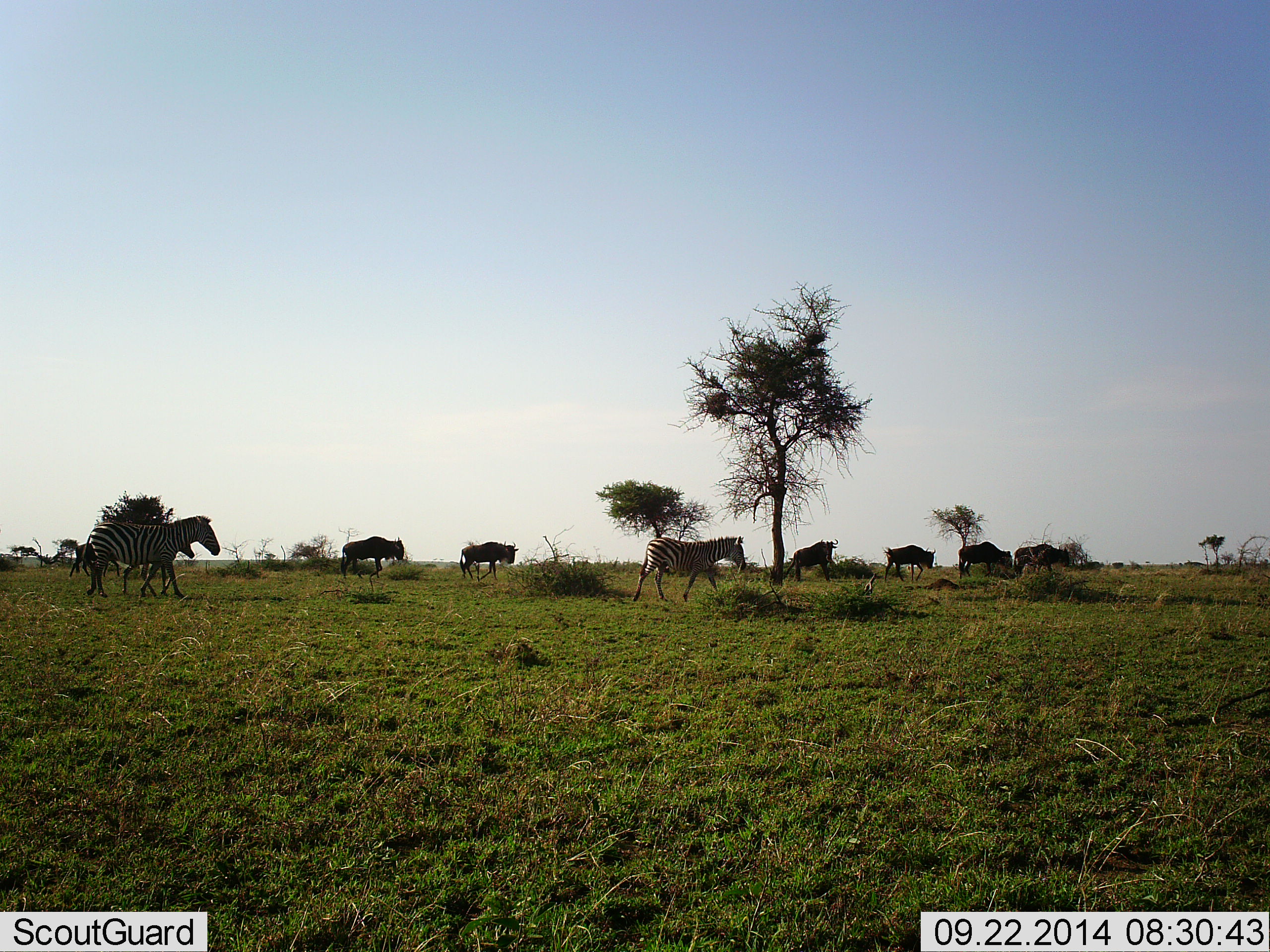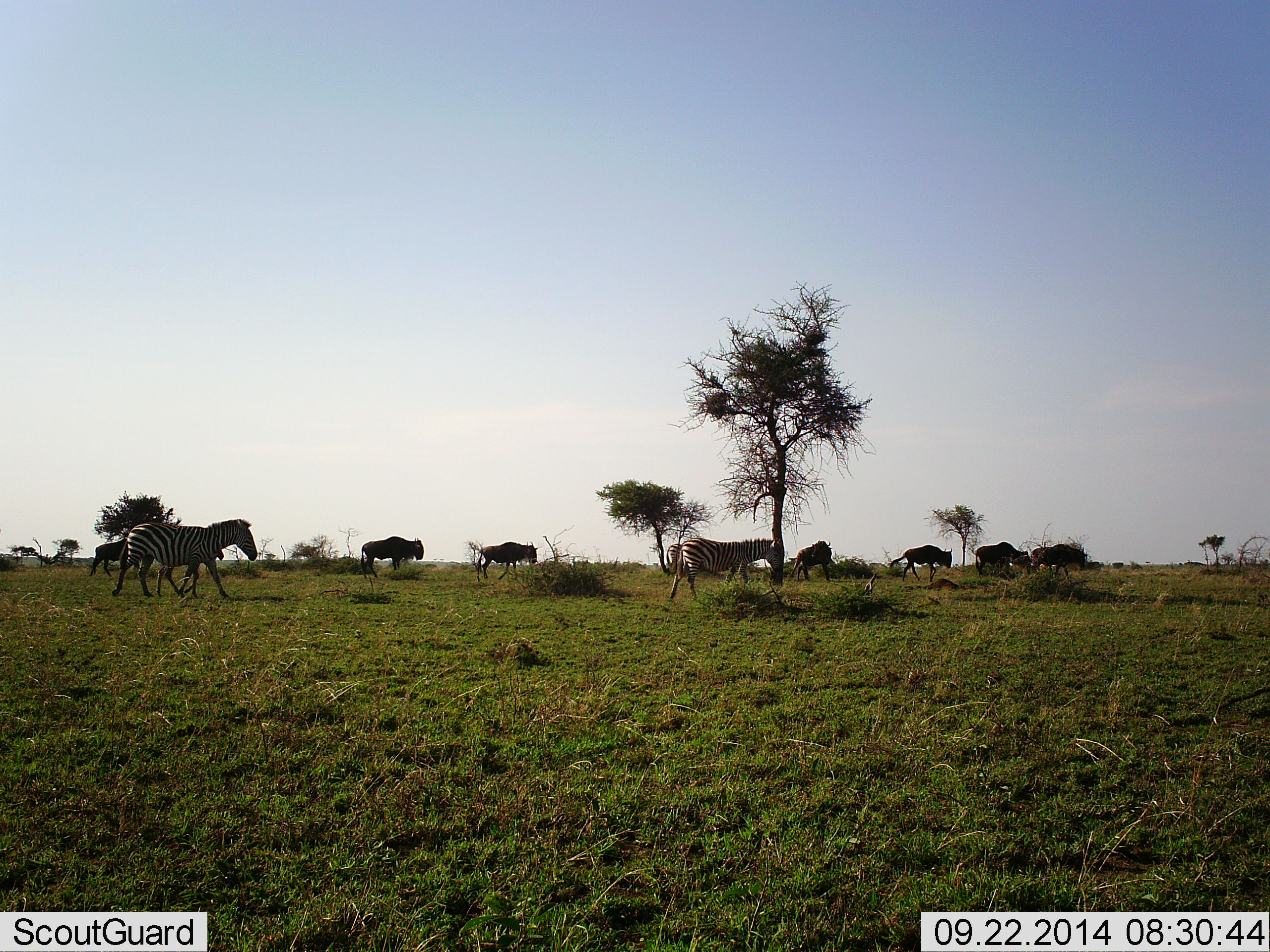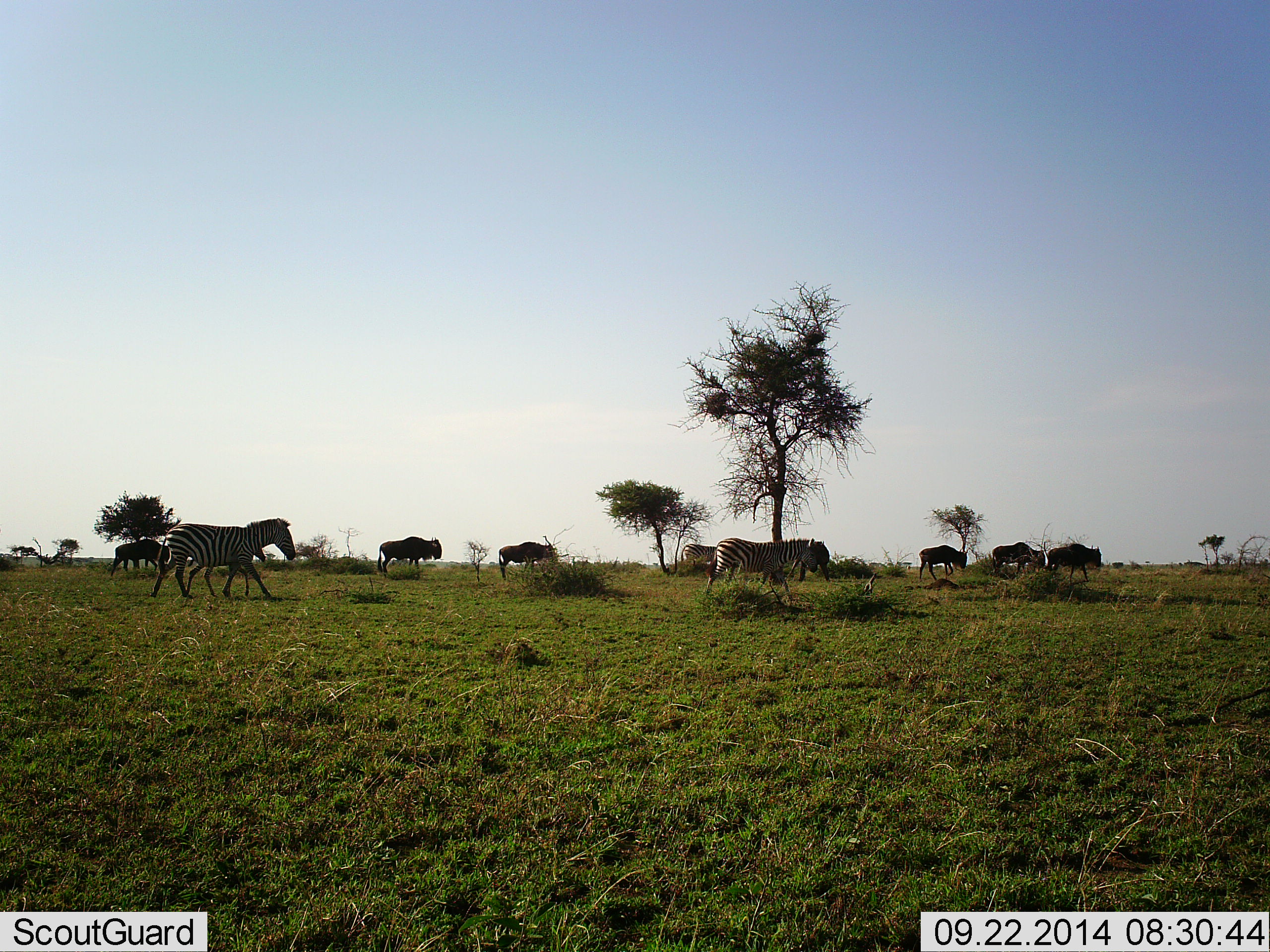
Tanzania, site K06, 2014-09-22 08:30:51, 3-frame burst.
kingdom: Animalia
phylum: Chordata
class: Mammalia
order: Artiodactyla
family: Bovidae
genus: Connochaetes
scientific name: Connochaetes taurinus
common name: blue wildebeest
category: wildebeest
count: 7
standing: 10%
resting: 0%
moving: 100%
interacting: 0%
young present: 0%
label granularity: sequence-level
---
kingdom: Animalia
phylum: Chordata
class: Mammalia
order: Perissodactyla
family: Equidae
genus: Equus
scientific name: Equus quagga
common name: plains zebra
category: zebra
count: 2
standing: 0%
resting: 0%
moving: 100%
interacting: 0%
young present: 10%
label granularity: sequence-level